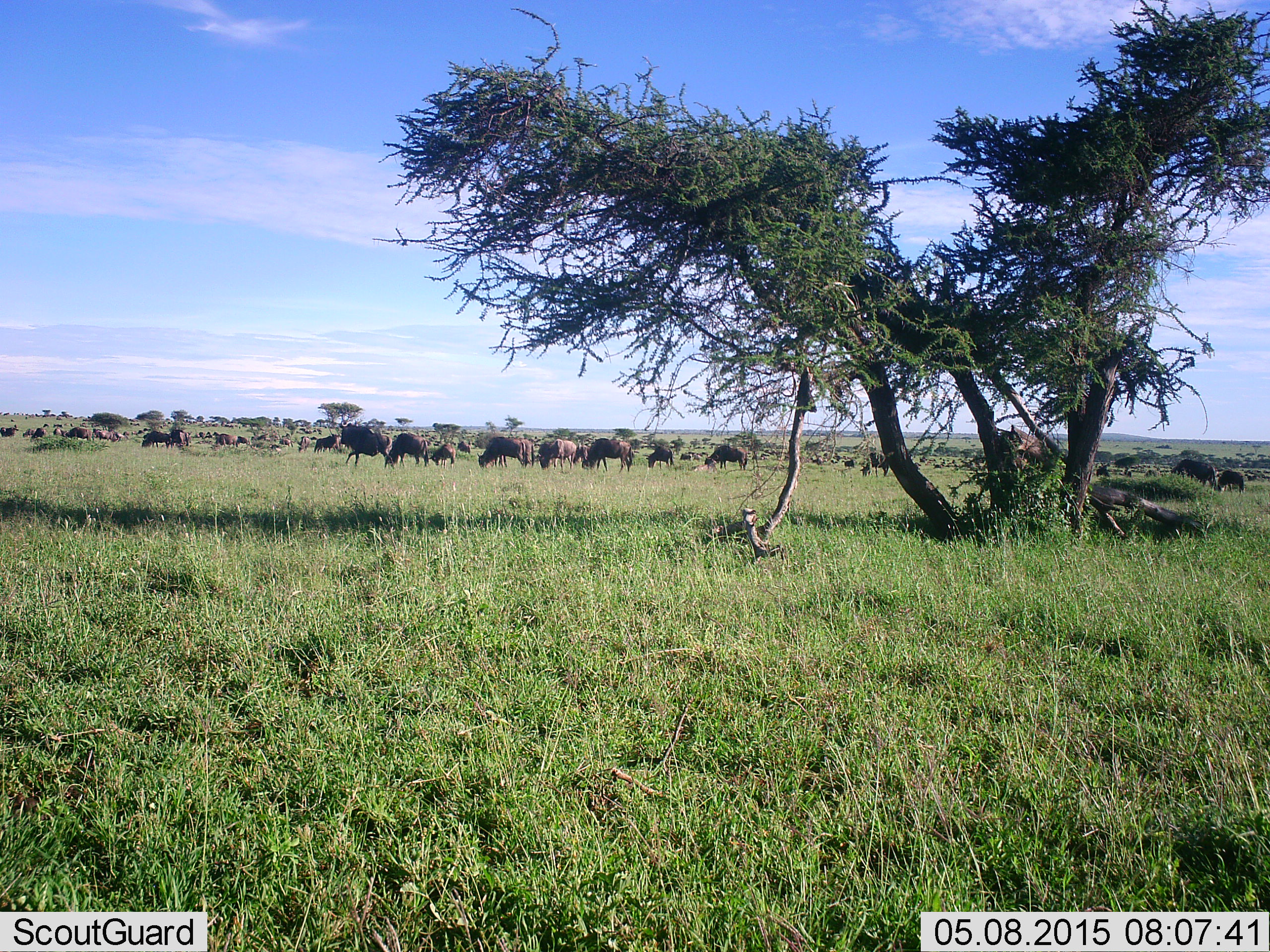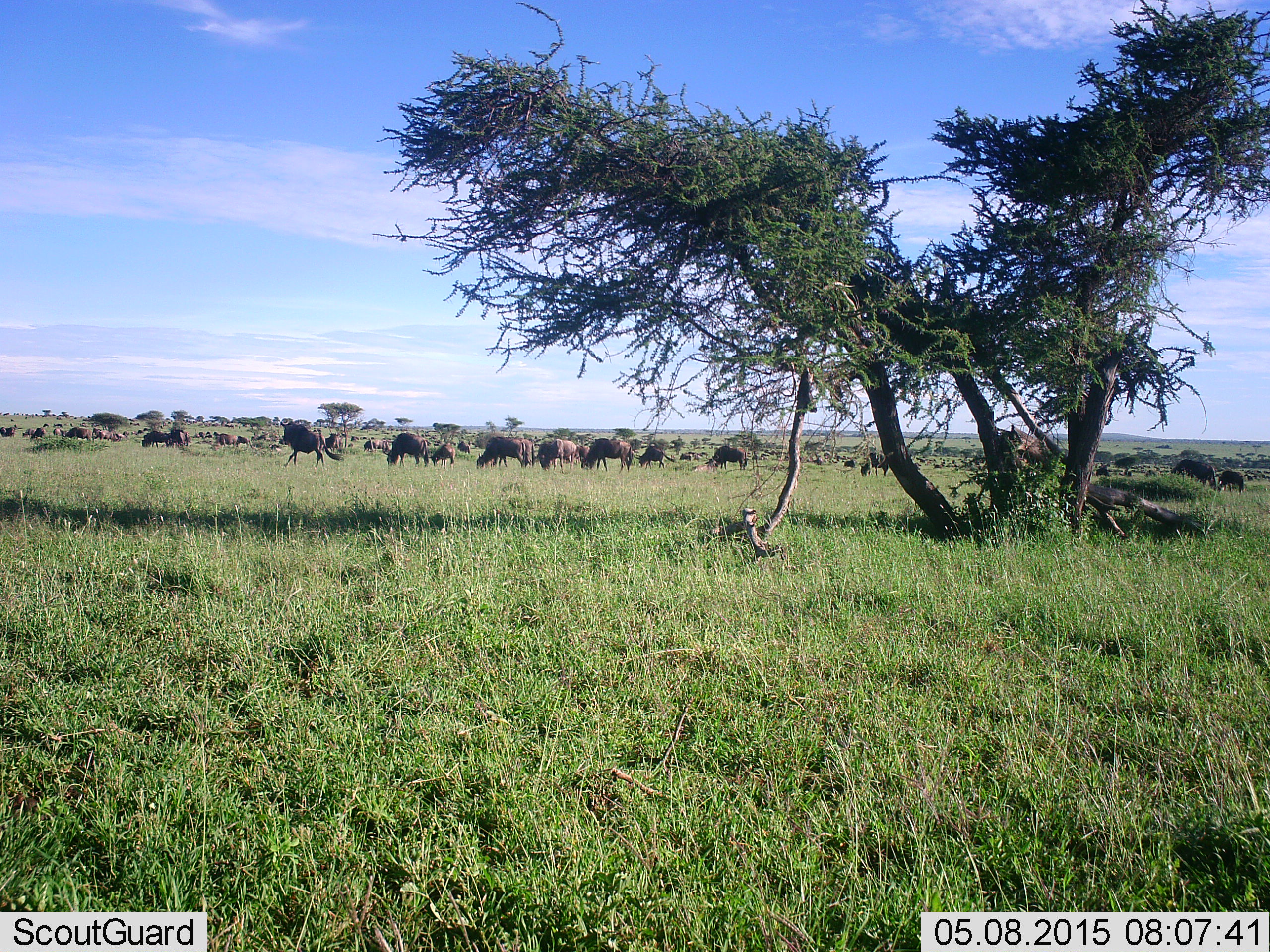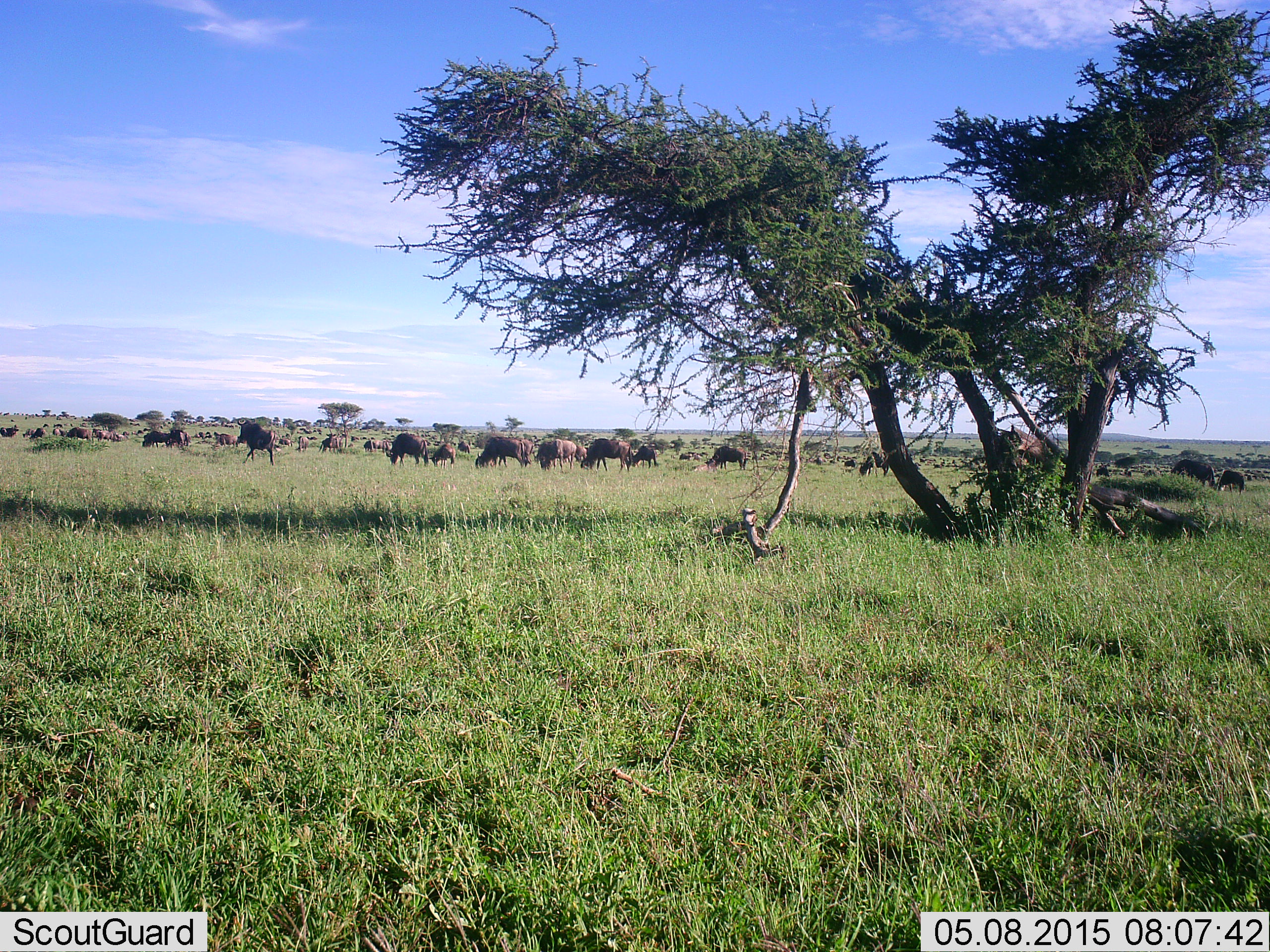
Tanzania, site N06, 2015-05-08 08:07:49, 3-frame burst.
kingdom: Animalia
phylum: Chordata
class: Mammalia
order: Artiodactyla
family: Bovidae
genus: Connochaetes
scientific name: Connochaetes taurinus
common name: blue wildebeest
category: wildebeest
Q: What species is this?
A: Wildebeest (blue wildebeest) (Connochaetes taurinus).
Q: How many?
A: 51+.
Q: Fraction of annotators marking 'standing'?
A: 80%.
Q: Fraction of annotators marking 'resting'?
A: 40%.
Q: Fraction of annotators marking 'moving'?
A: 100%.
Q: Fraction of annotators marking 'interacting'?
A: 20%.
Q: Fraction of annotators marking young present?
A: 20%.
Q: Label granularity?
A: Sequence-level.